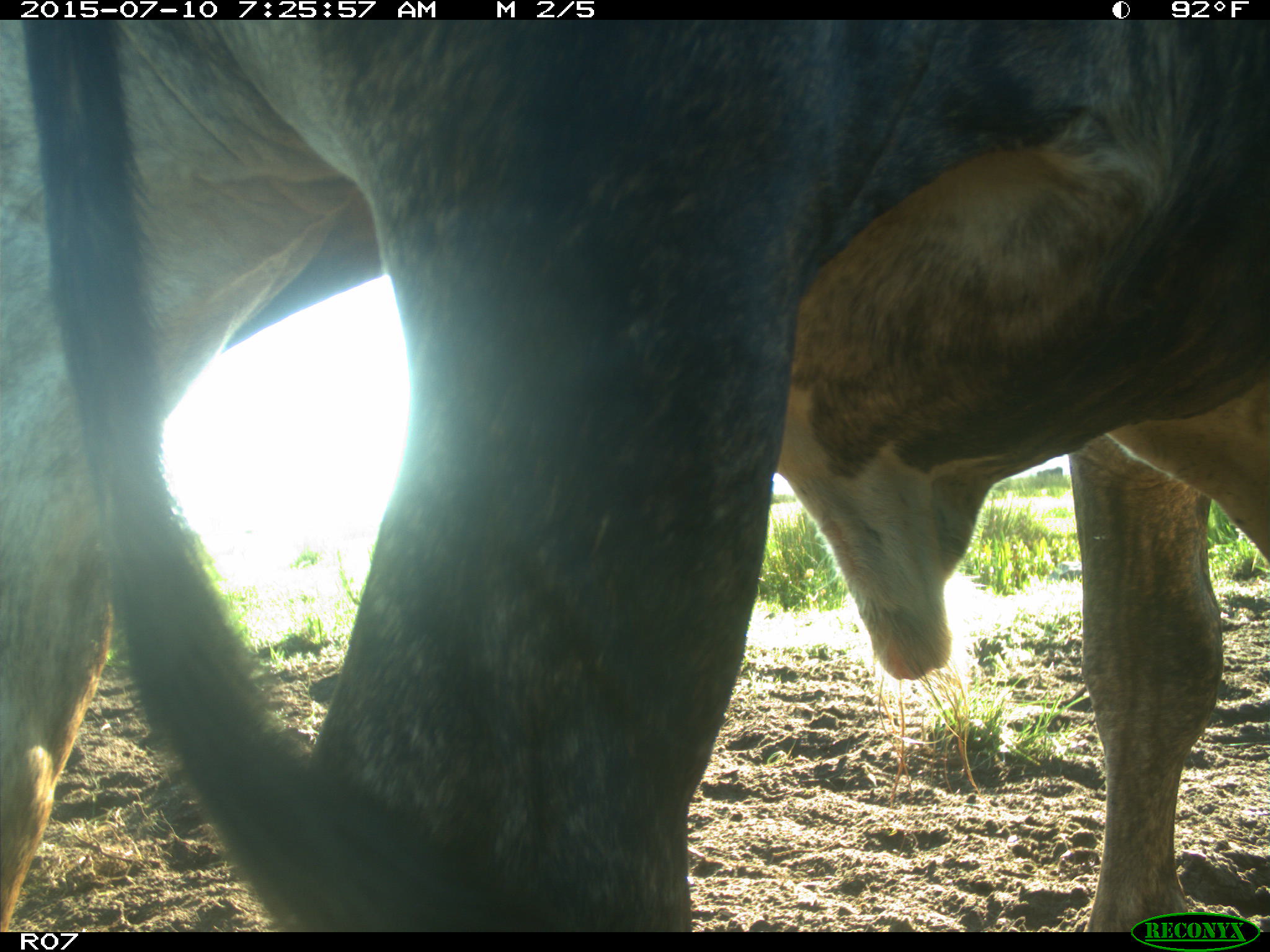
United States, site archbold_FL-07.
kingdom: Animalia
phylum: Chordata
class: Mammalia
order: Artiodactyla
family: Bovidae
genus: Bos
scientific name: Bos taurus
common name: domestic cow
Bos taurus (domestic cow).